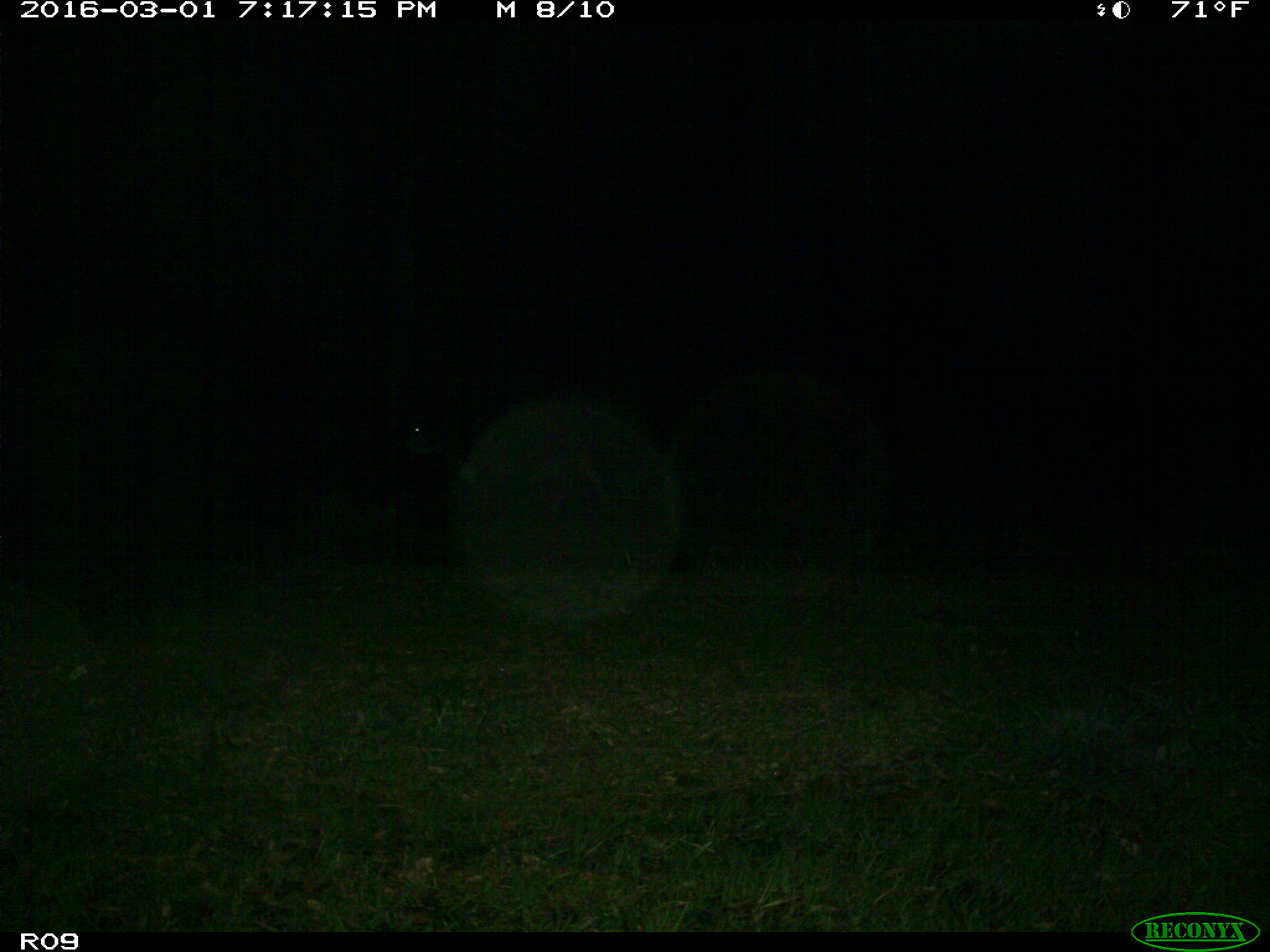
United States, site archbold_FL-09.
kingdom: Animalia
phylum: Chordata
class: Mammalia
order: Artiodactyla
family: Bovidae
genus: Bos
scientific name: Bos taurus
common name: domestic cow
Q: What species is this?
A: Bos taurus (domestic cow).